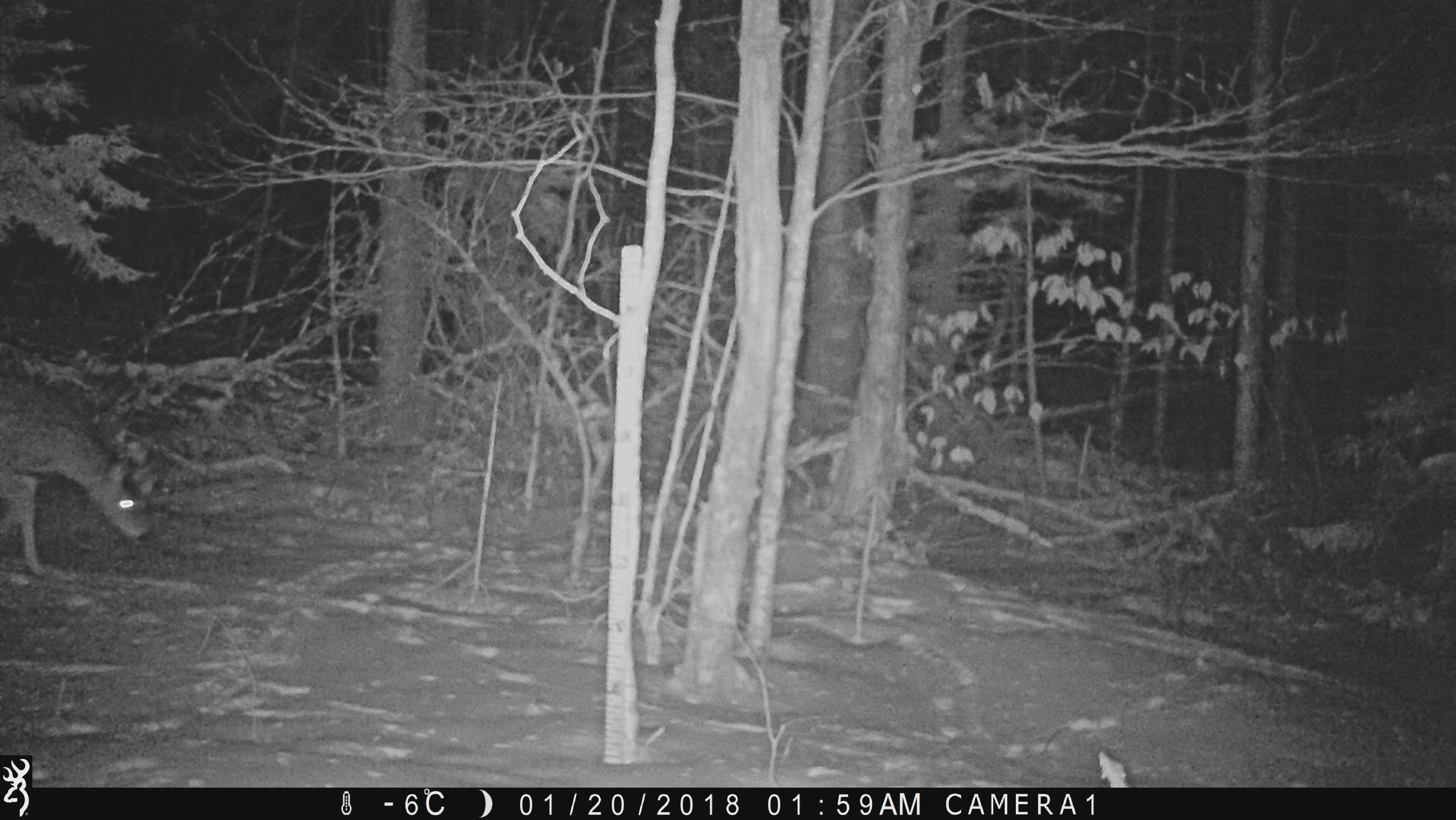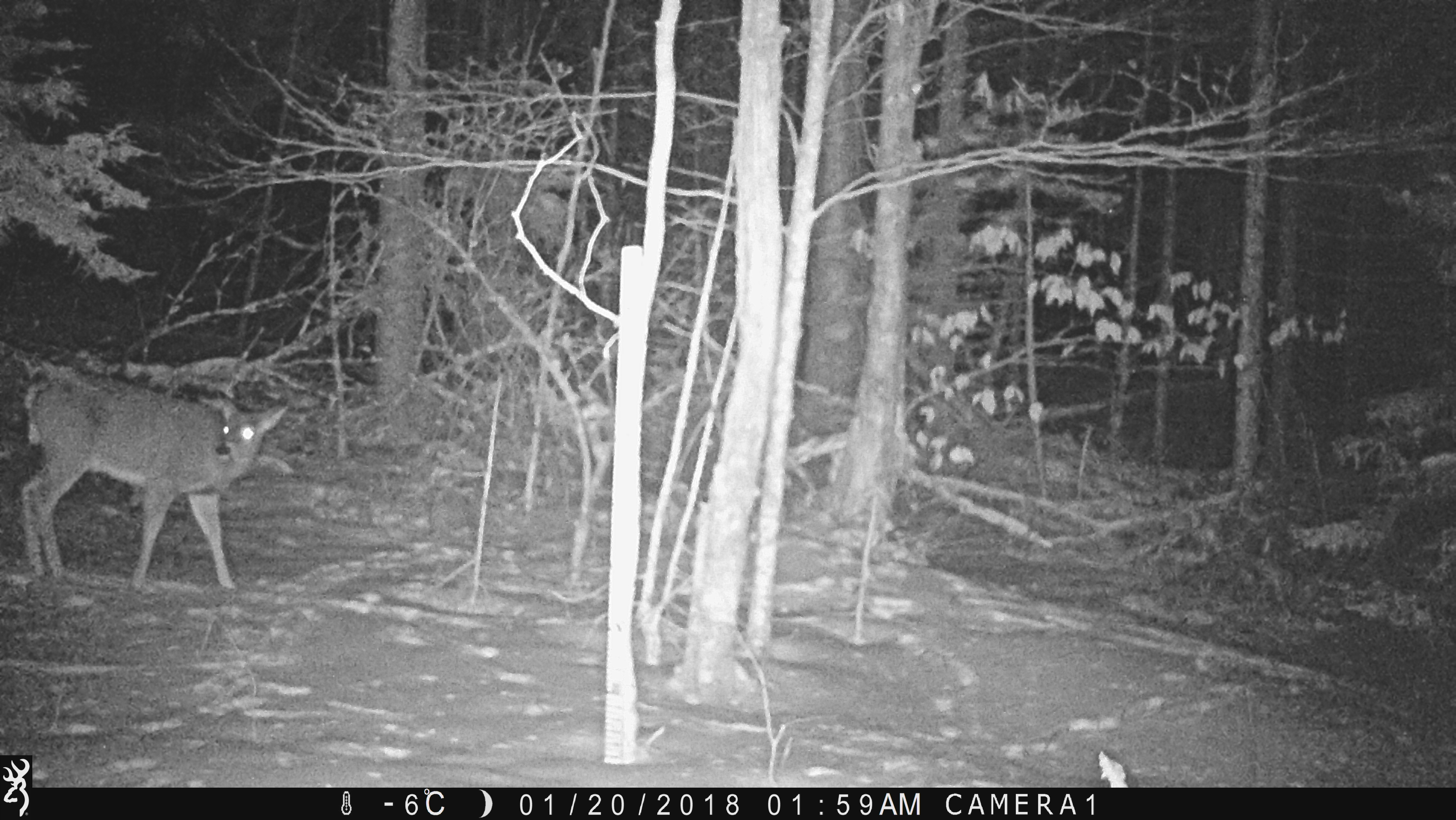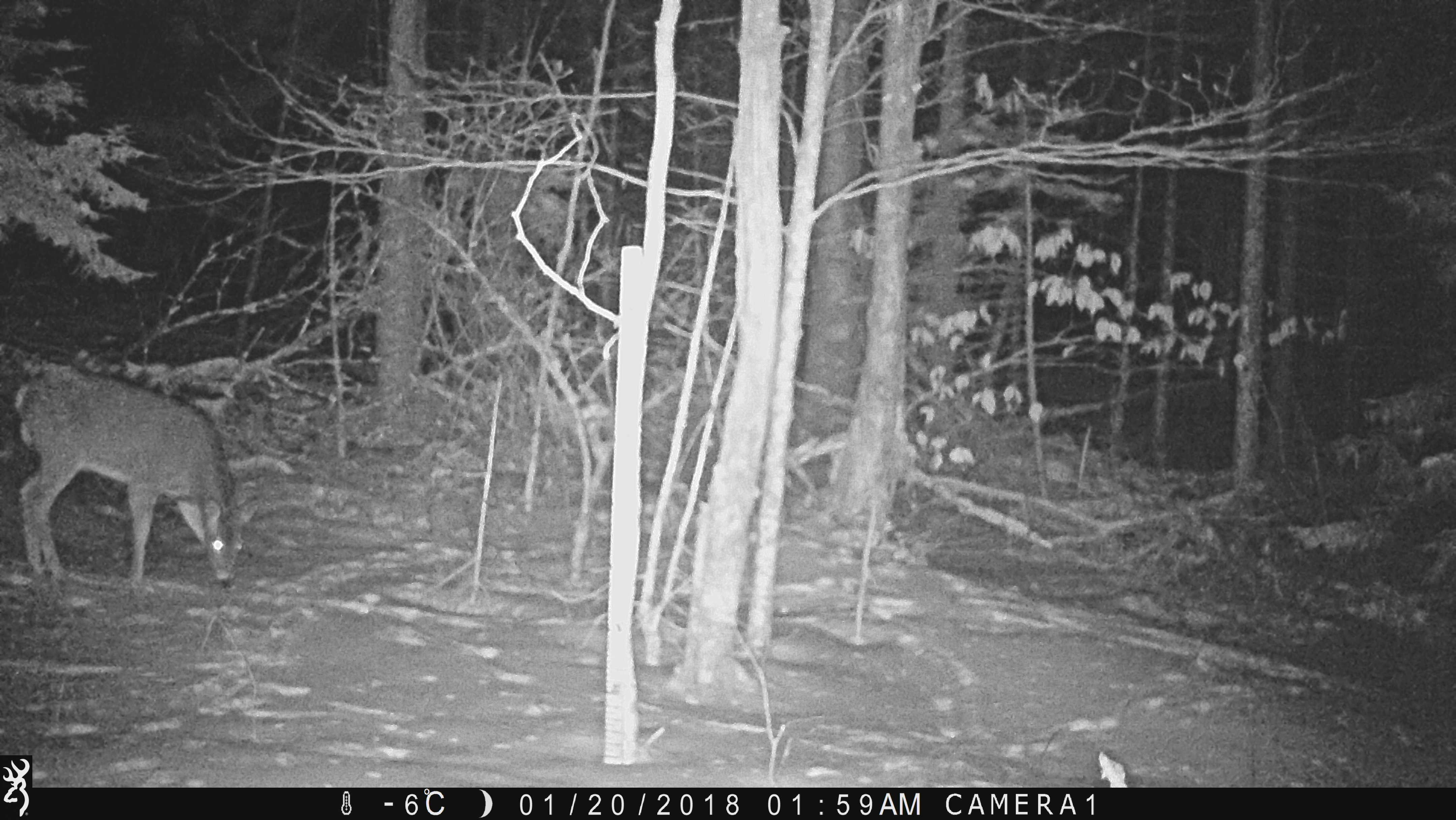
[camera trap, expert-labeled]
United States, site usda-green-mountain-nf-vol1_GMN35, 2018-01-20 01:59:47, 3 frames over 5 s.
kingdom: Animalia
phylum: Chordata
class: Mammalia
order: Artiodactyla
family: Cervidae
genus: Odocoileus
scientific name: Odocoileus virginianus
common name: white-tailed deer